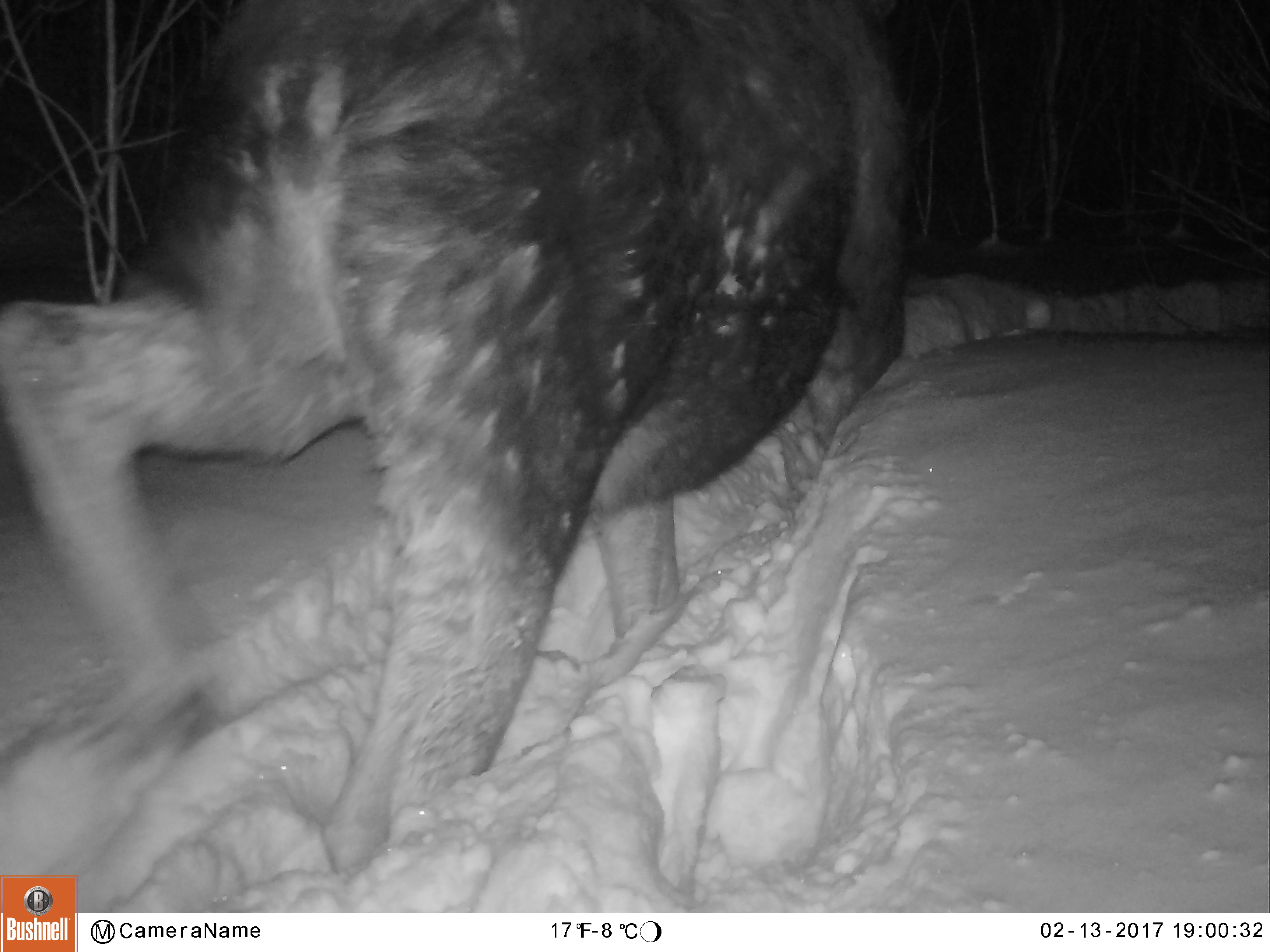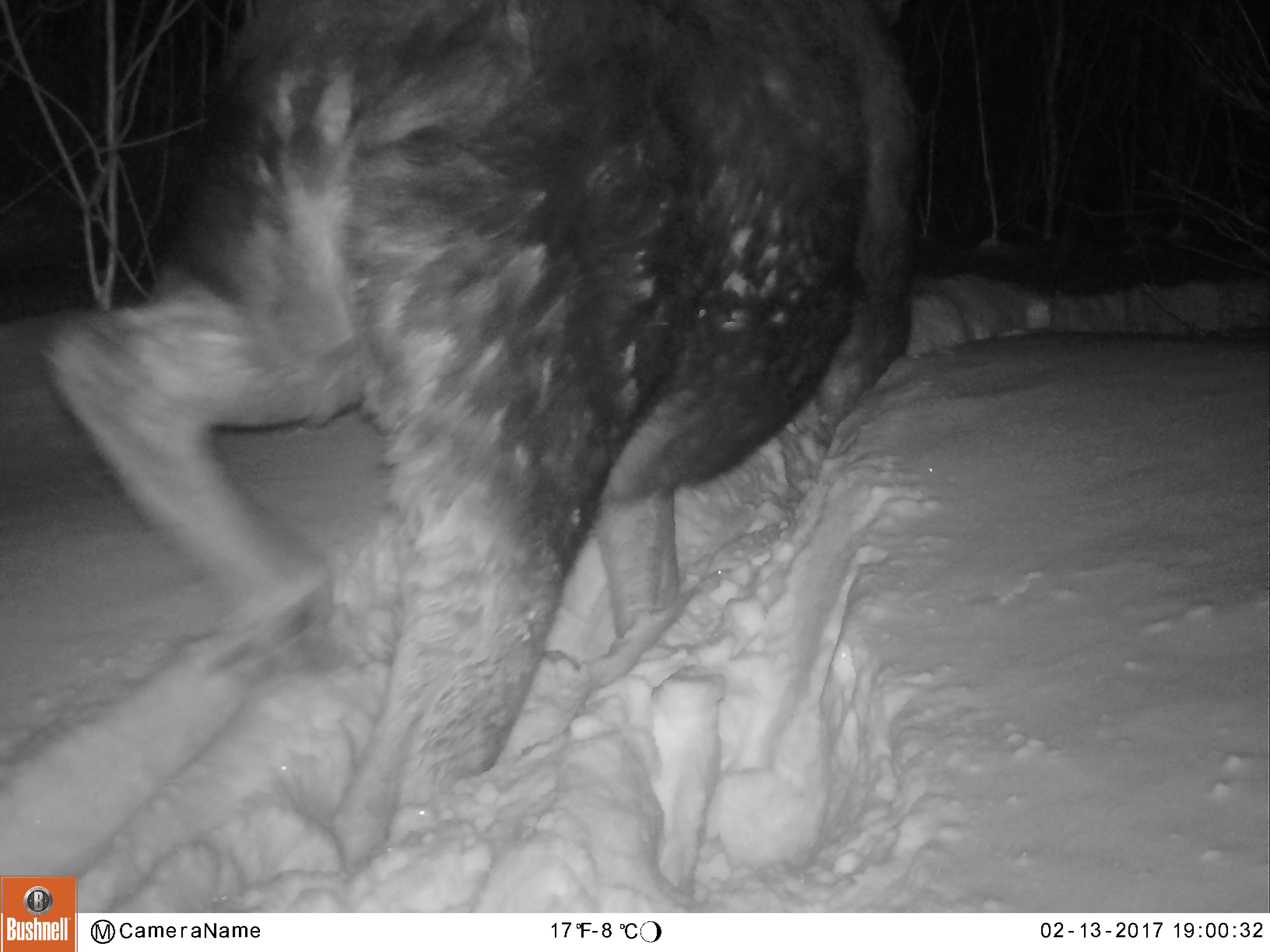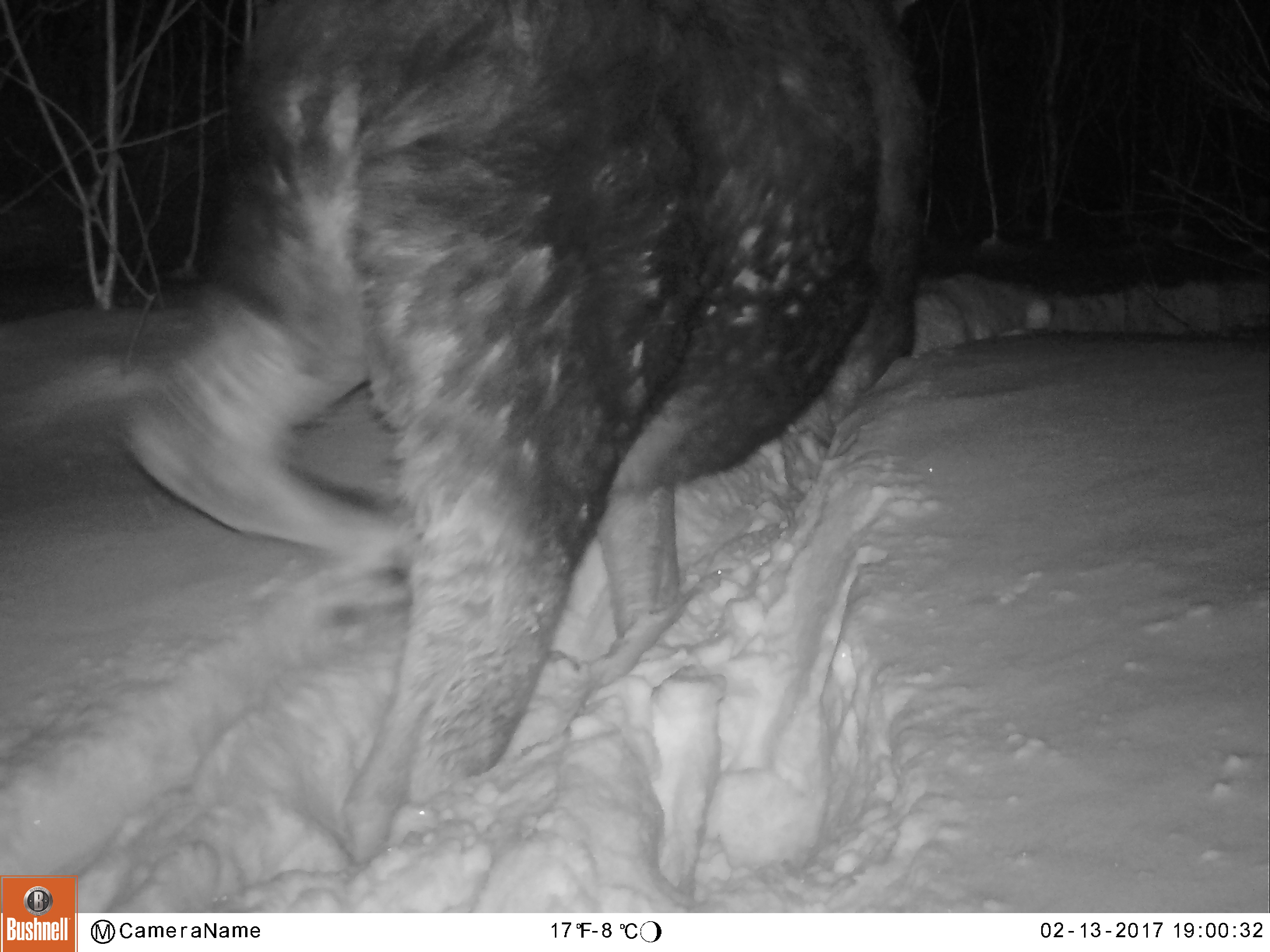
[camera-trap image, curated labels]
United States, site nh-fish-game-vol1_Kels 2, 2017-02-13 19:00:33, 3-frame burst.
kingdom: Animalia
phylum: Chordata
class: Mammalia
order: Artiodactyla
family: Cervidae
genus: Alces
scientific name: Alces alces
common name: moose